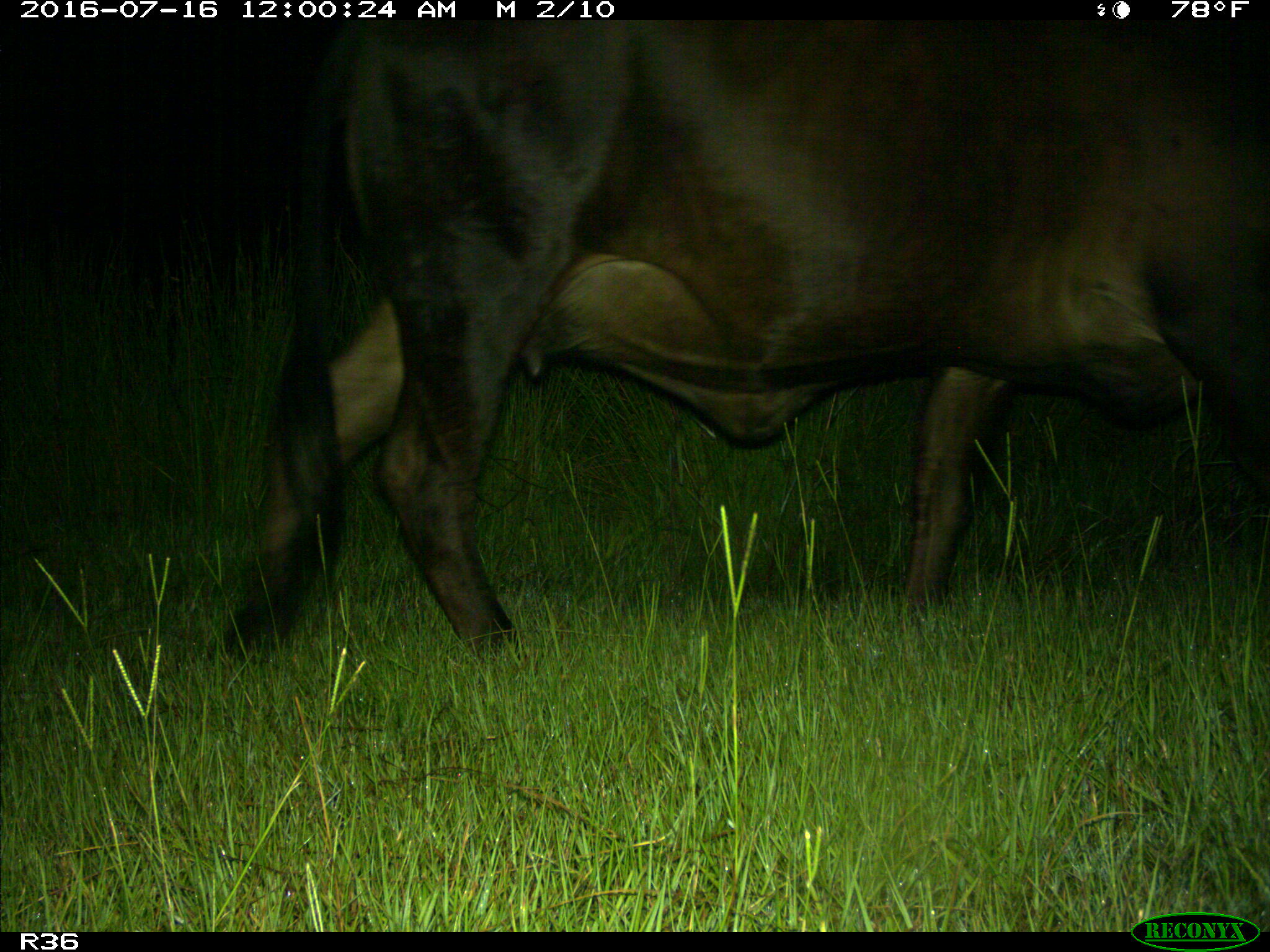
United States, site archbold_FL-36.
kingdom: Animalia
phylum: Chordata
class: Mammalia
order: Artiodactyla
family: Bovidae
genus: Bos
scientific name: Bos taurus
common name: domestic cow